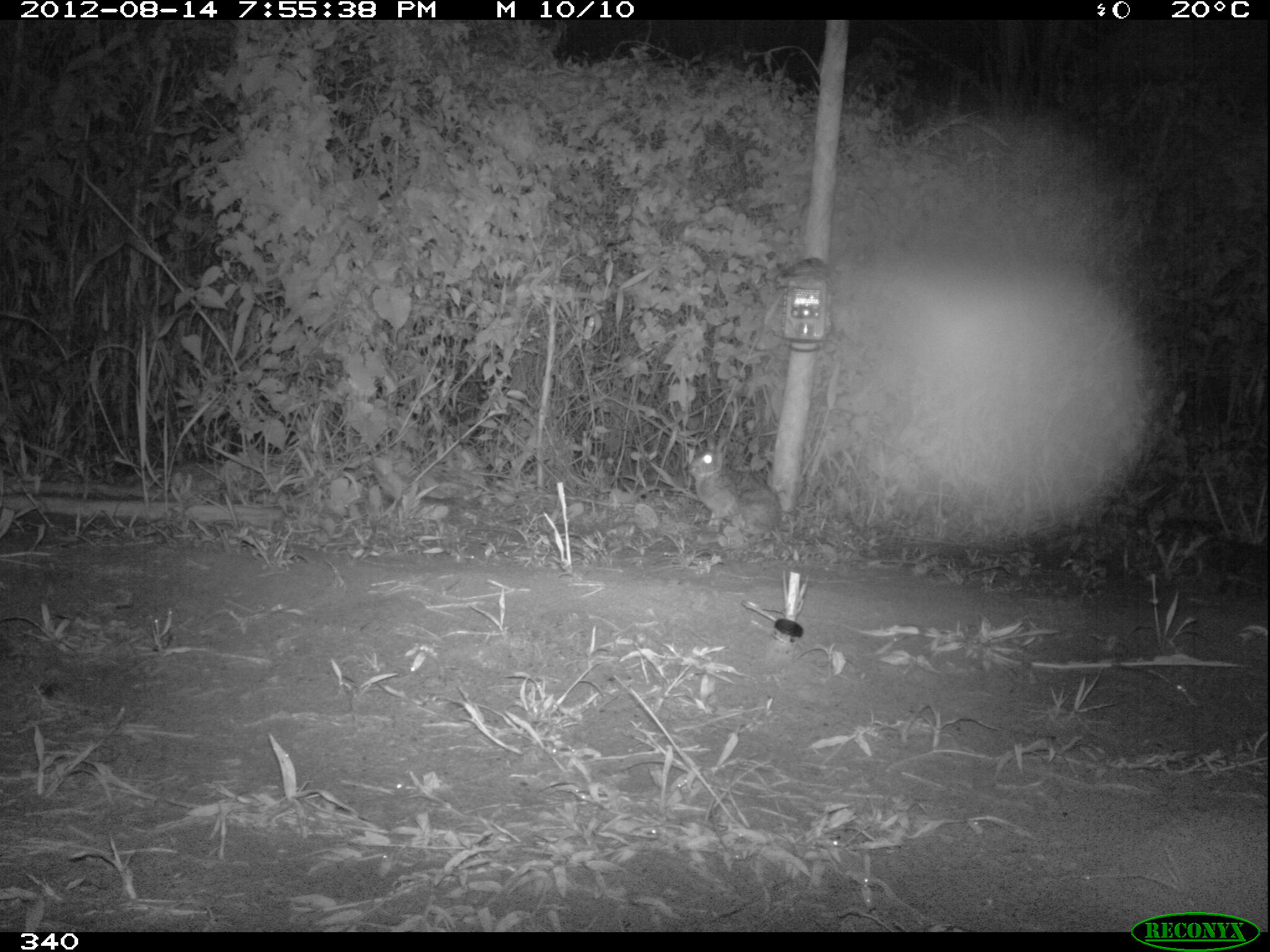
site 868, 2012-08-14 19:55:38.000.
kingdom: Animalia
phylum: Chordata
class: Mammalia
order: Lagomorpha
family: Leporidae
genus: Sylvilagus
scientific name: Sylvilagus brasiliensis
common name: tapeti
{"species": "Sylvilagus brasiliensis (tapeti)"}